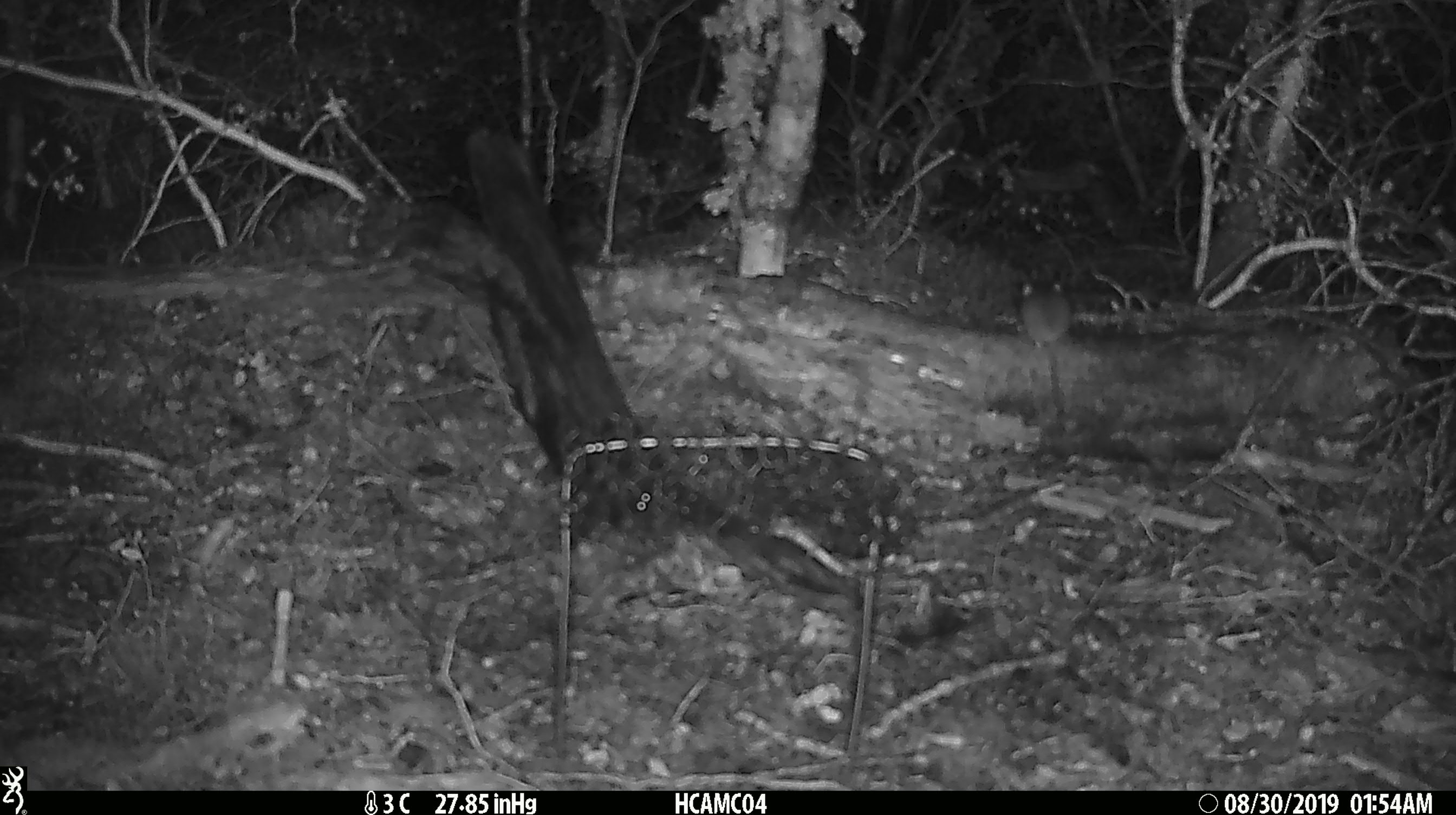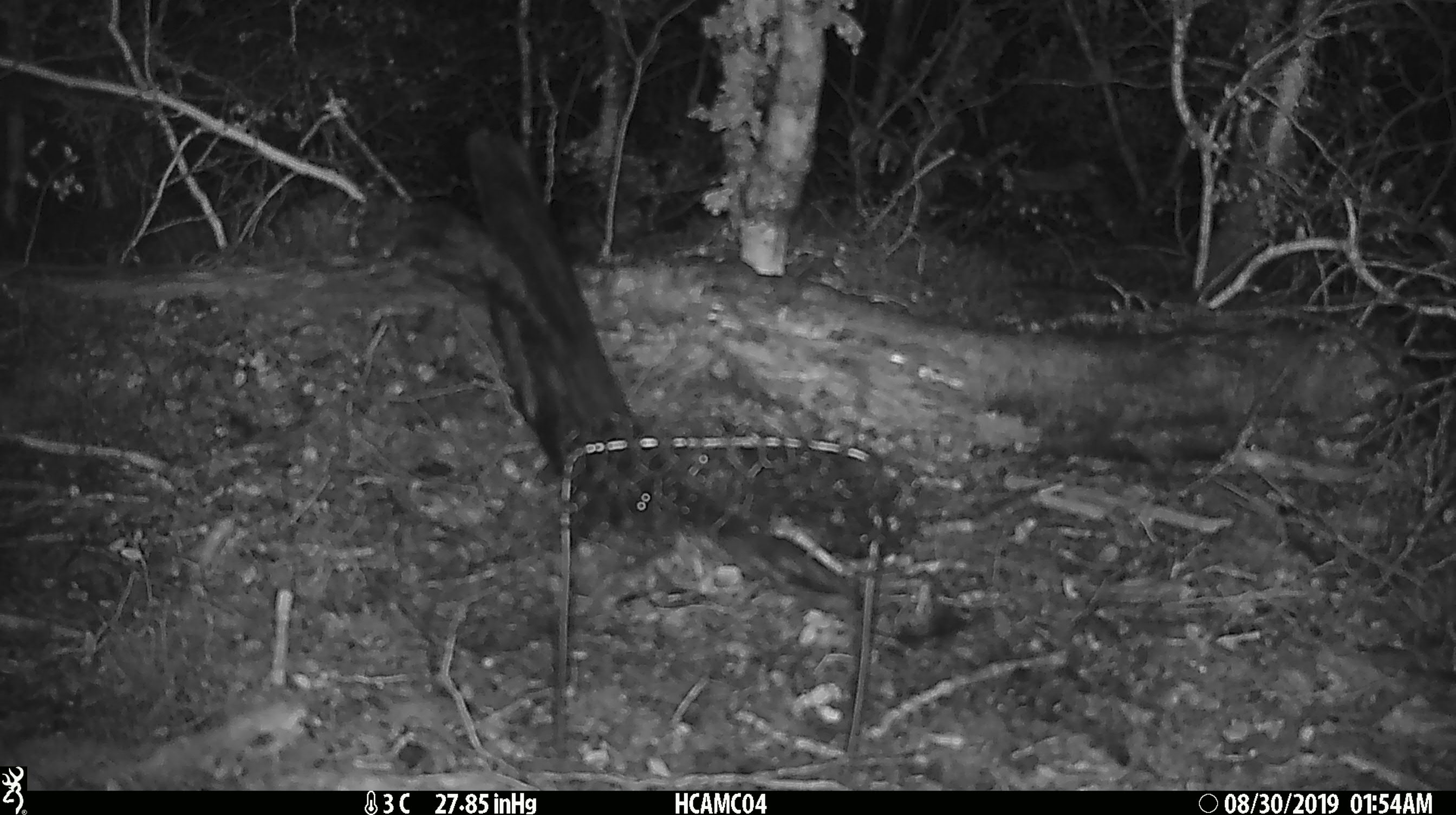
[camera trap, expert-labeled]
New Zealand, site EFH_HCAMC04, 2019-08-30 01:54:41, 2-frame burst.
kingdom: Animalia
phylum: Chordata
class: Mammalia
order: Rodentia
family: Muridae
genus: Mus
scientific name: Mus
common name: mouse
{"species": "mouse (Mus)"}